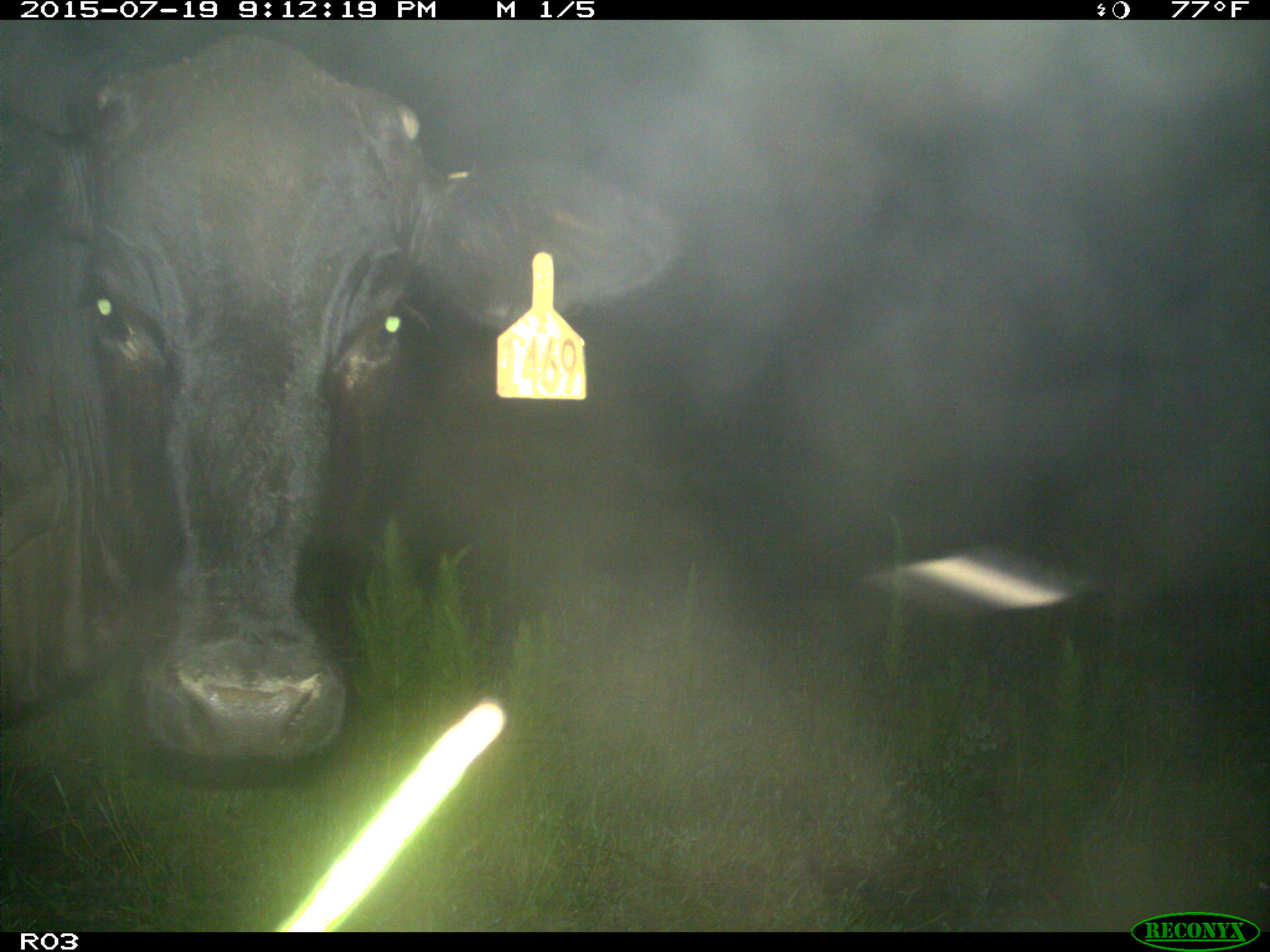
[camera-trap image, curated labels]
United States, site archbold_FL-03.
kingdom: Animalia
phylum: Chordata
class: Mammalia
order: Artiodactyla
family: Bovidae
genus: Bos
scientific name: Bos taurus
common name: domestic cow